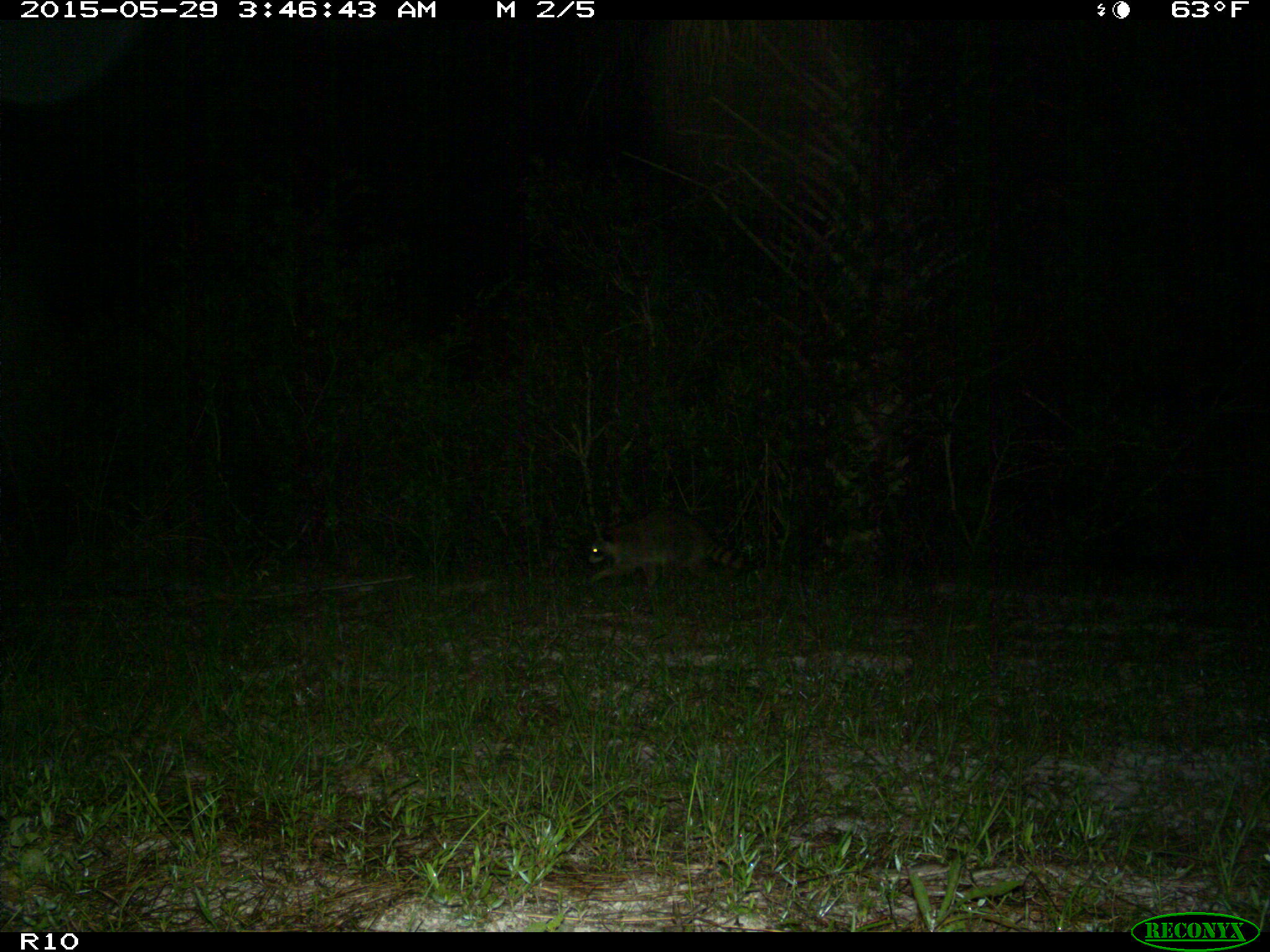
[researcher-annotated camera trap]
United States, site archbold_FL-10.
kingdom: Animalia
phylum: Chordata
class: Mammalia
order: Carnivora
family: Procyonidae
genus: Procyon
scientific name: Procyon lotor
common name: common raccoon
Procyon lotor (common raccoon).